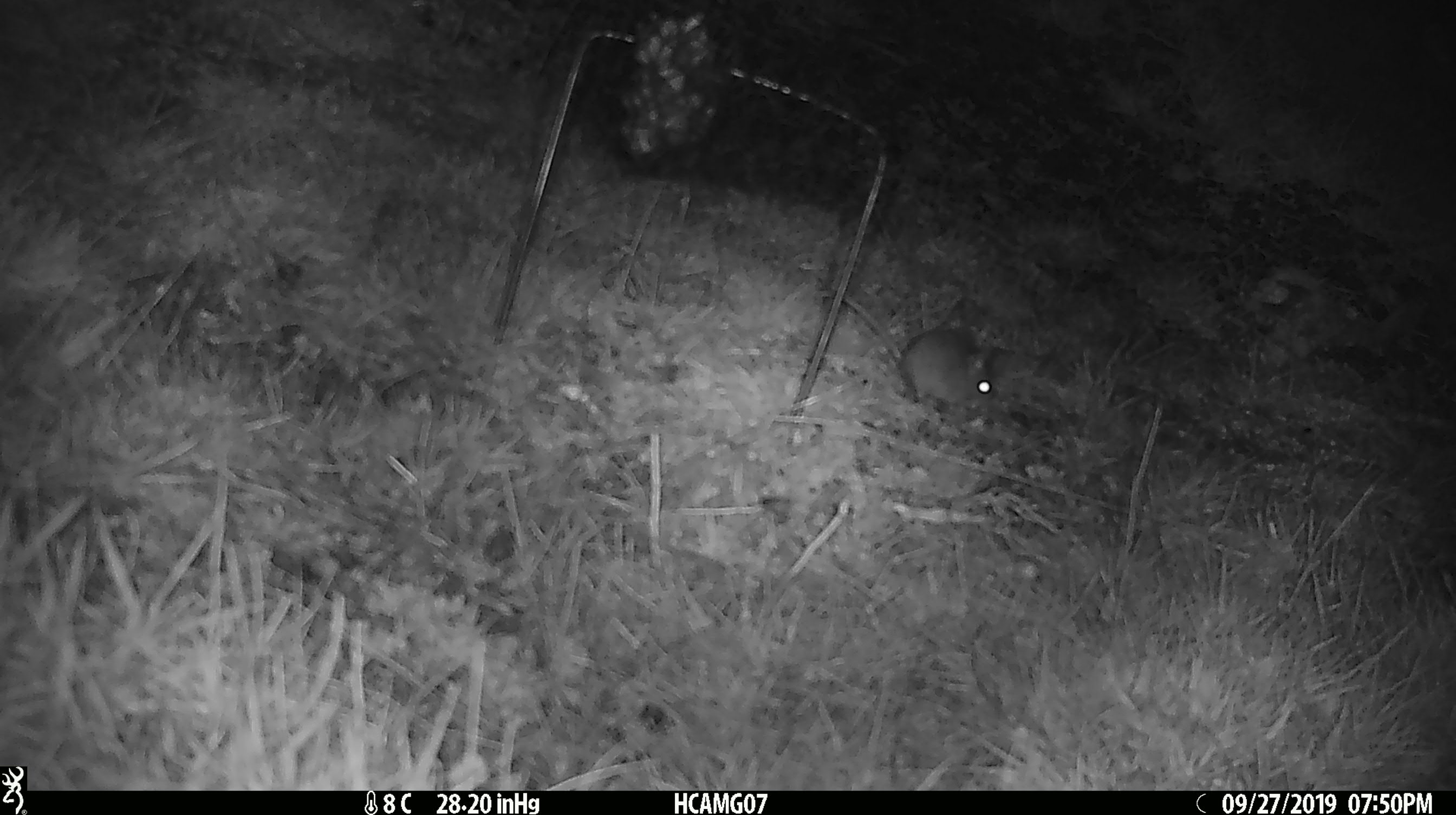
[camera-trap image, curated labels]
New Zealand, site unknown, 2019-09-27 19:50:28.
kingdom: Animalia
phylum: Chordata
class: Mammalia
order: Rodentia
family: Muridae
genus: Mus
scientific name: Mus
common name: mouse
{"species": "mouse (Mus)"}